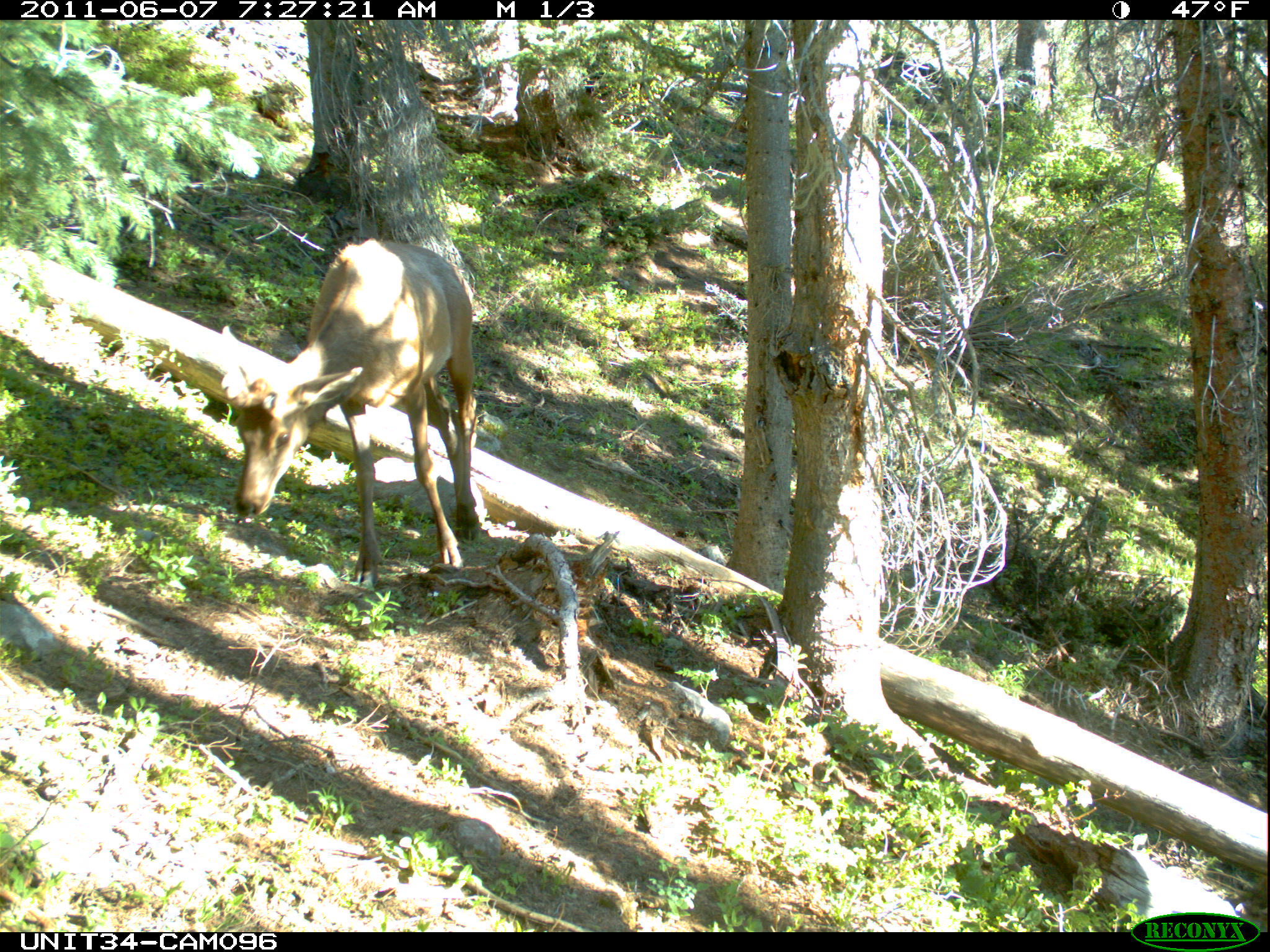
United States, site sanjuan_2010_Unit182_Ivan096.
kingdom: Animalia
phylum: Chordata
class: Mammalia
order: Artiodactyla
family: Cervidae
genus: Cervus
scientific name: Cervus elaphus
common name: red deer